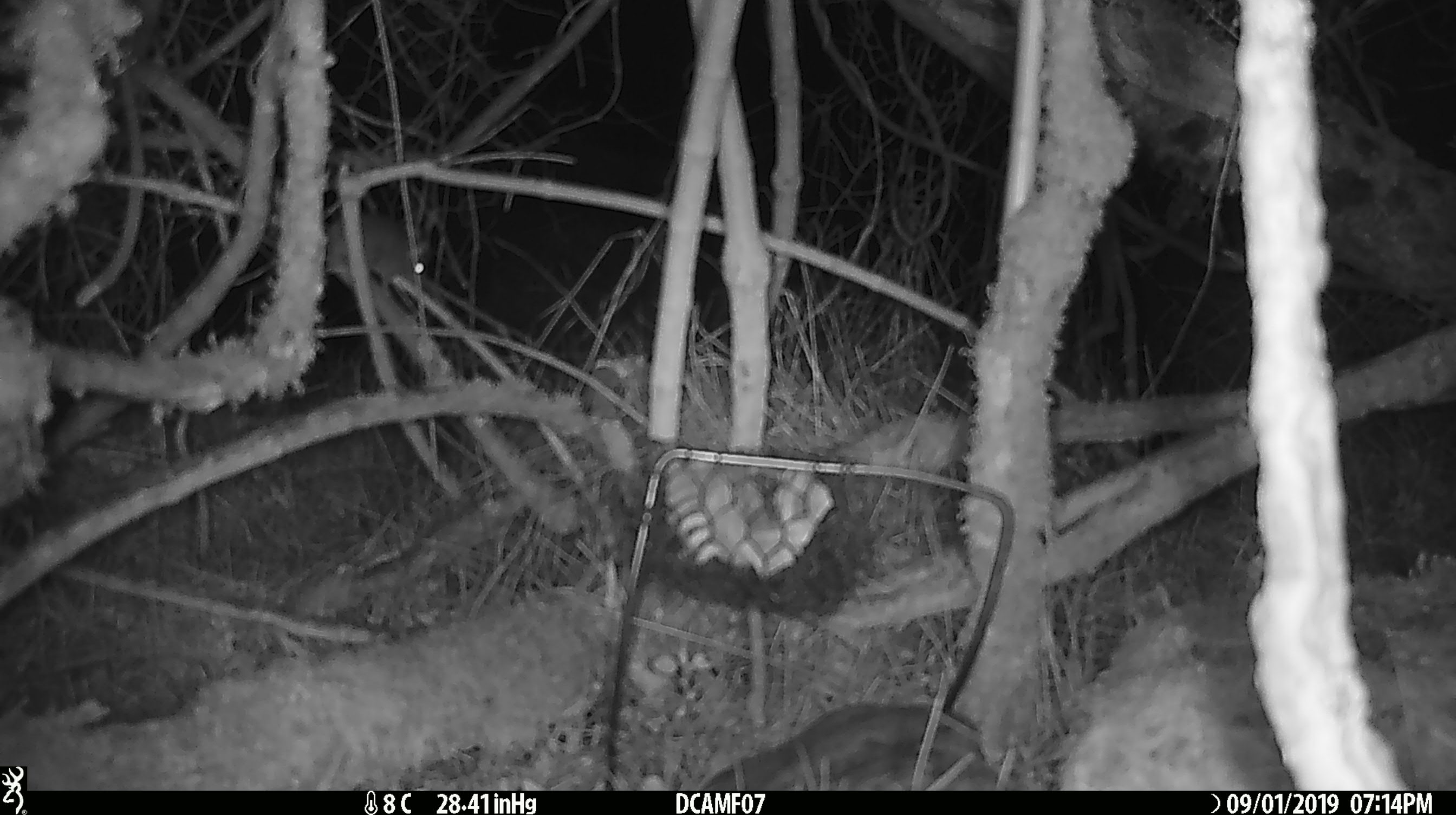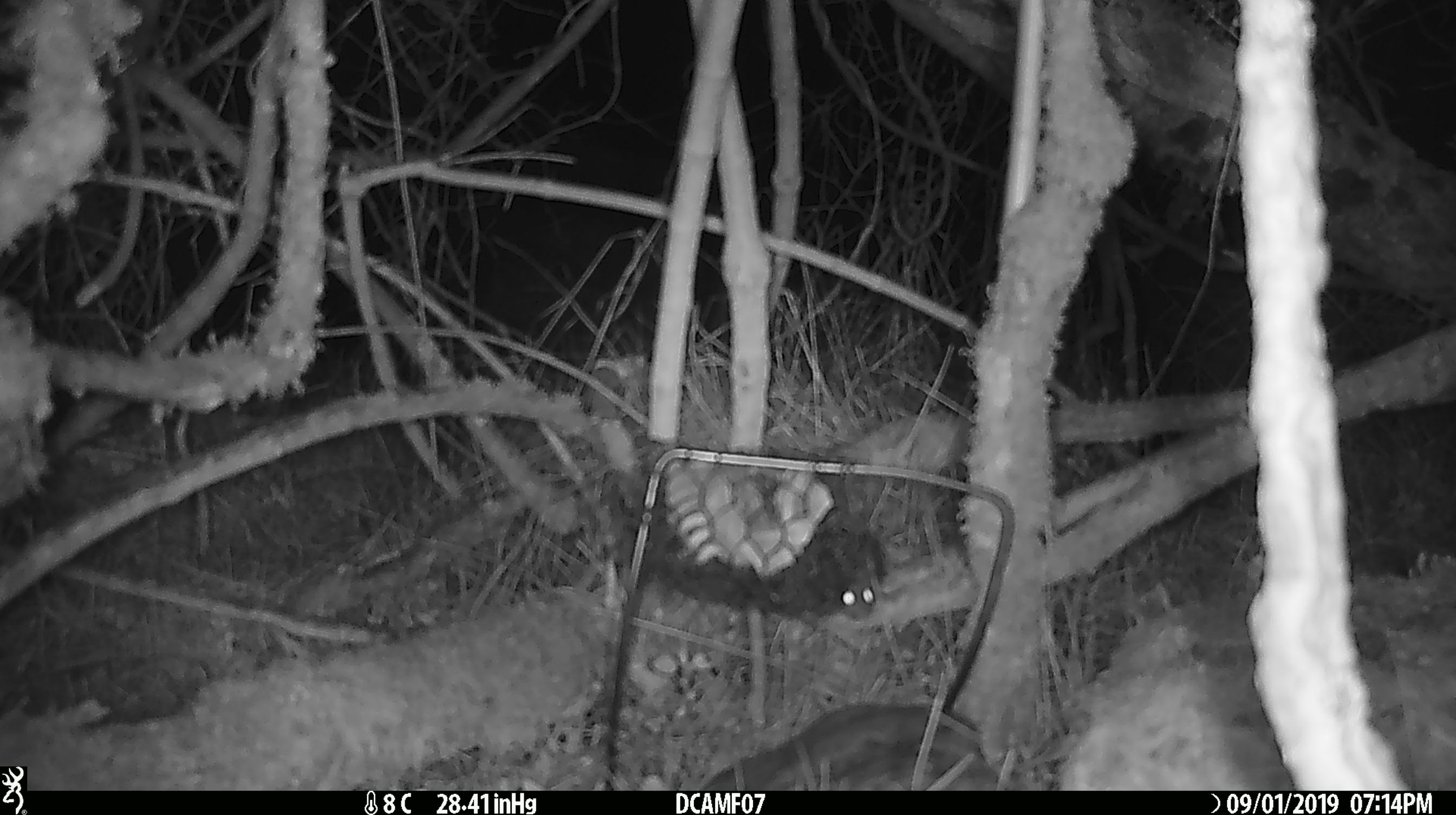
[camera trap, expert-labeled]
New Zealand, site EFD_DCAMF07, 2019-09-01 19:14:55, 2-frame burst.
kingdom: Animalia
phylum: Chordata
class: Mammalia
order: Rodentia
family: Muridae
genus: Mus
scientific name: Mus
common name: mouse